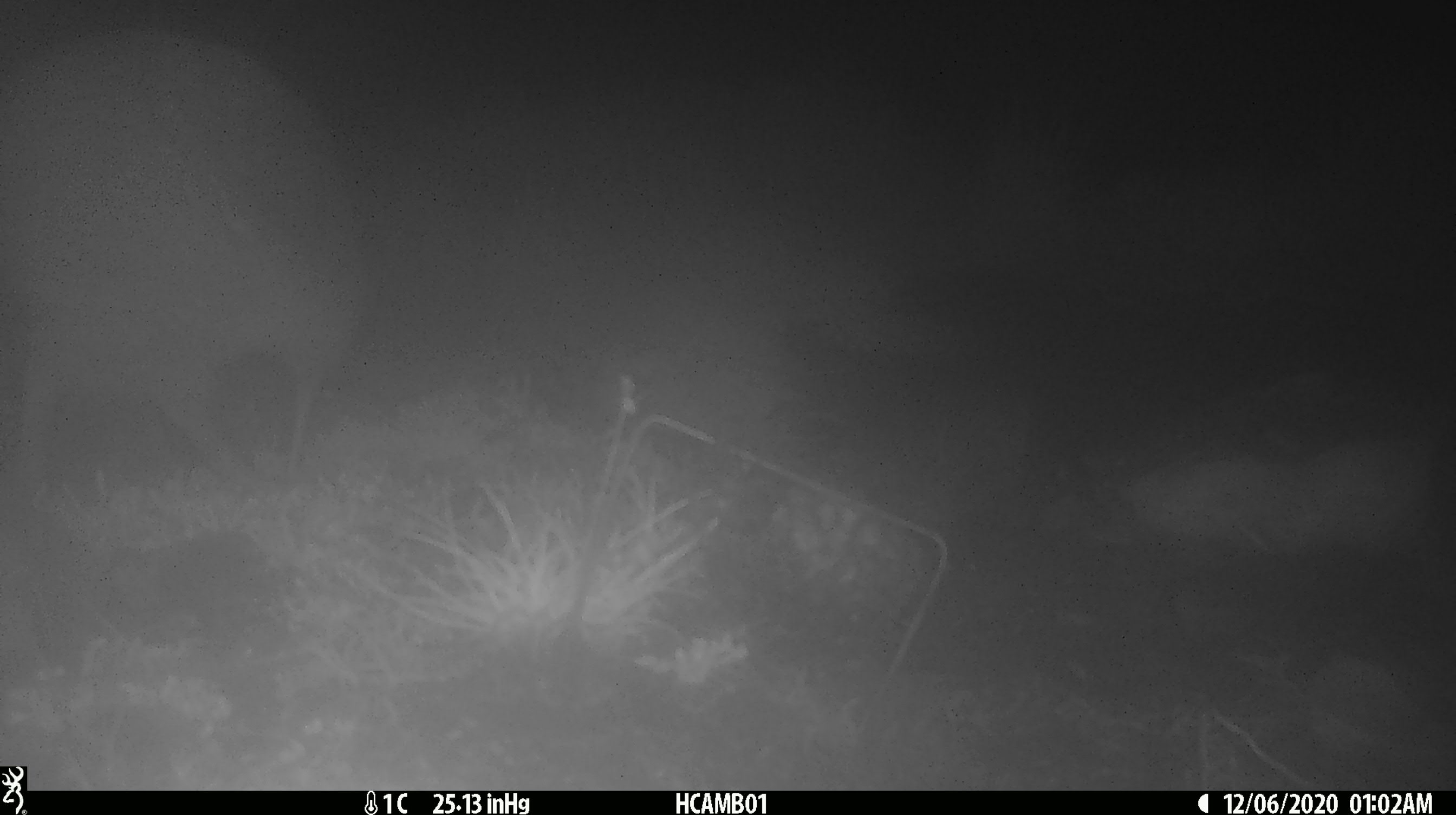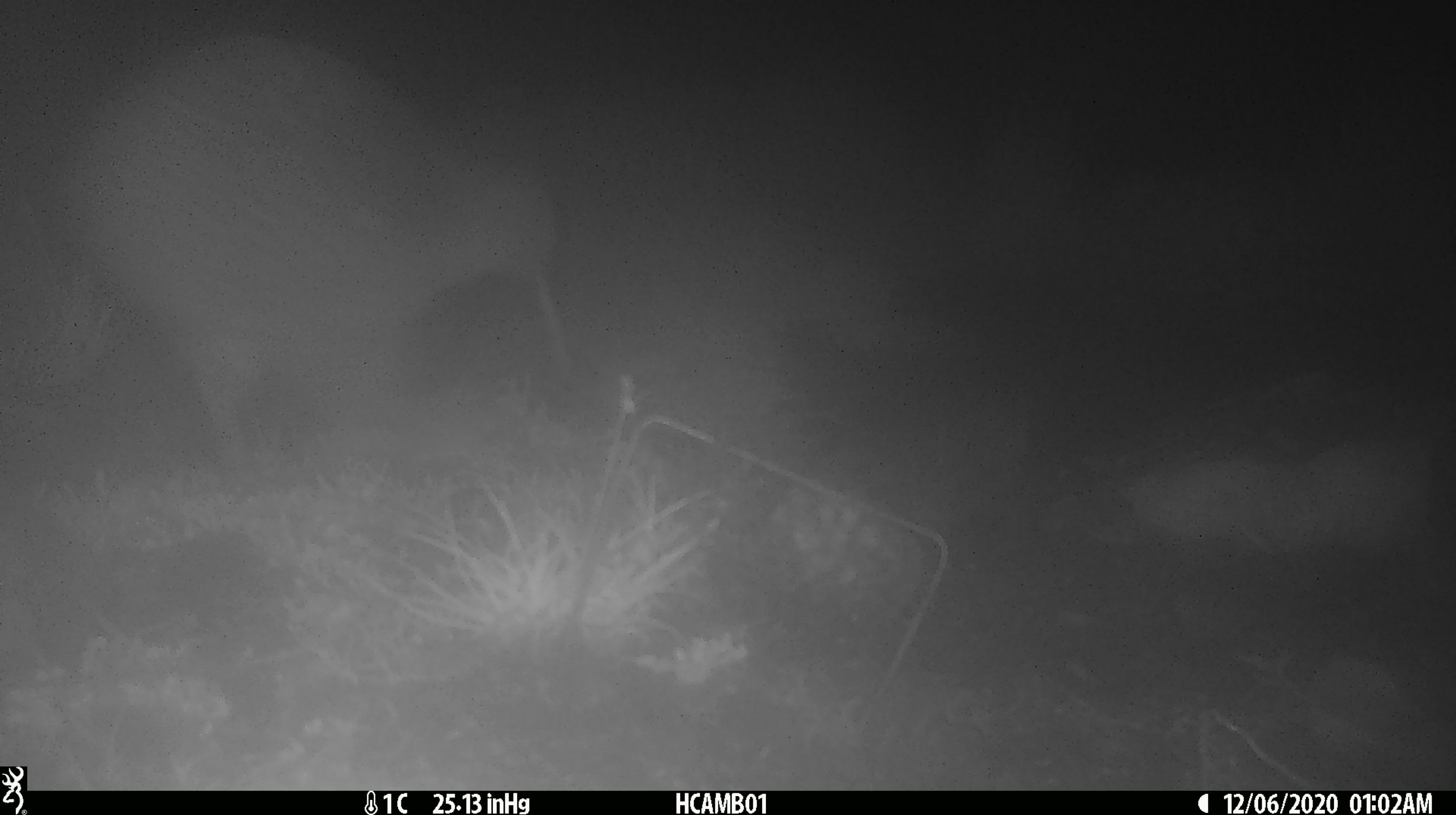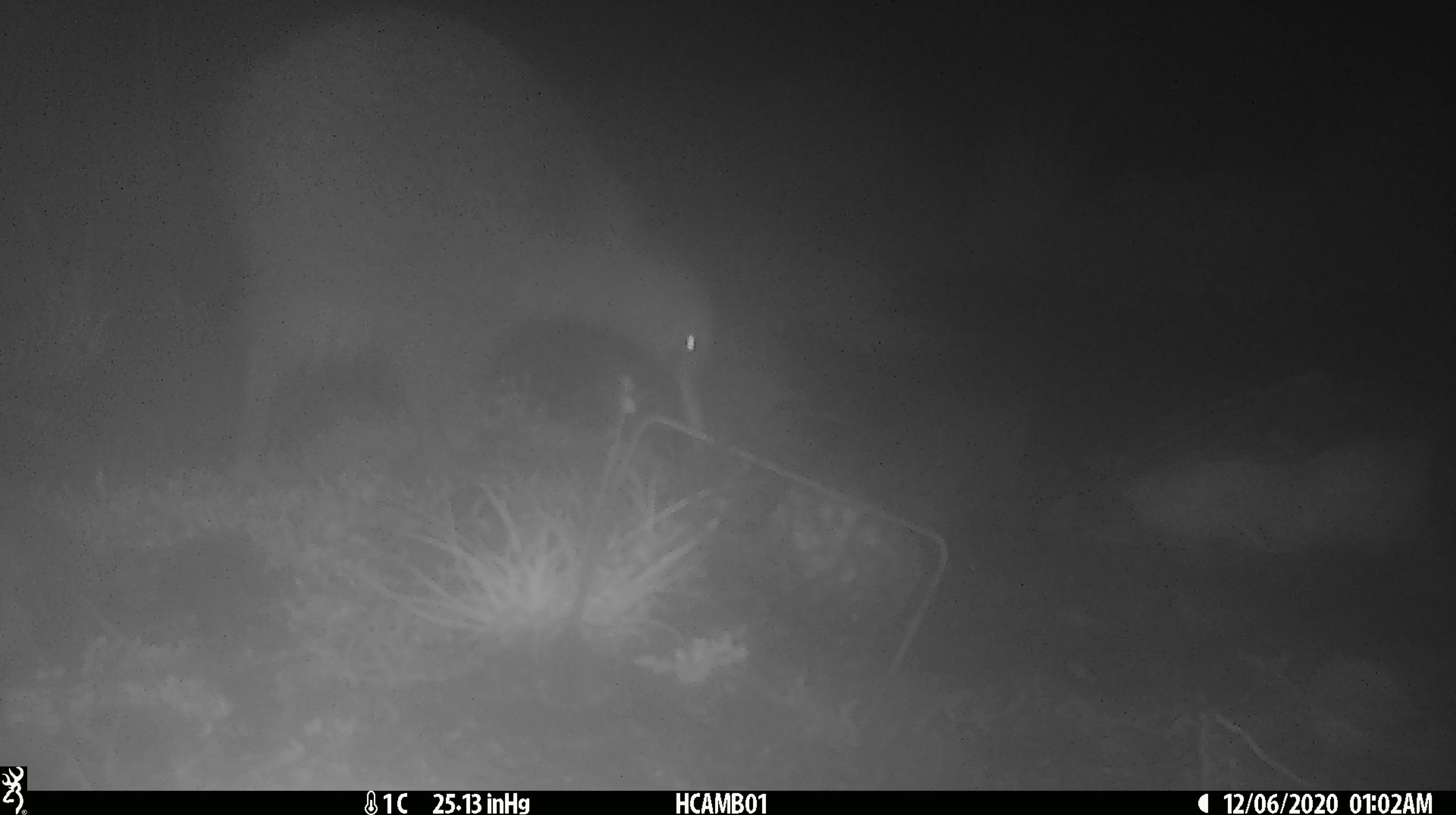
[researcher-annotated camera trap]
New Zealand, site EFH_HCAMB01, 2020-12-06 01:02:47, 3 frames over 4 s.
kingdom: Animalia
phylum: Chordata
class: Aves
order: Apterygiformes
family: Apterygidae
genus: Apteryx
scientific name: Apteryx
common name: kiwi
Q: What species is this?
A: Kiwi (Apteryx).